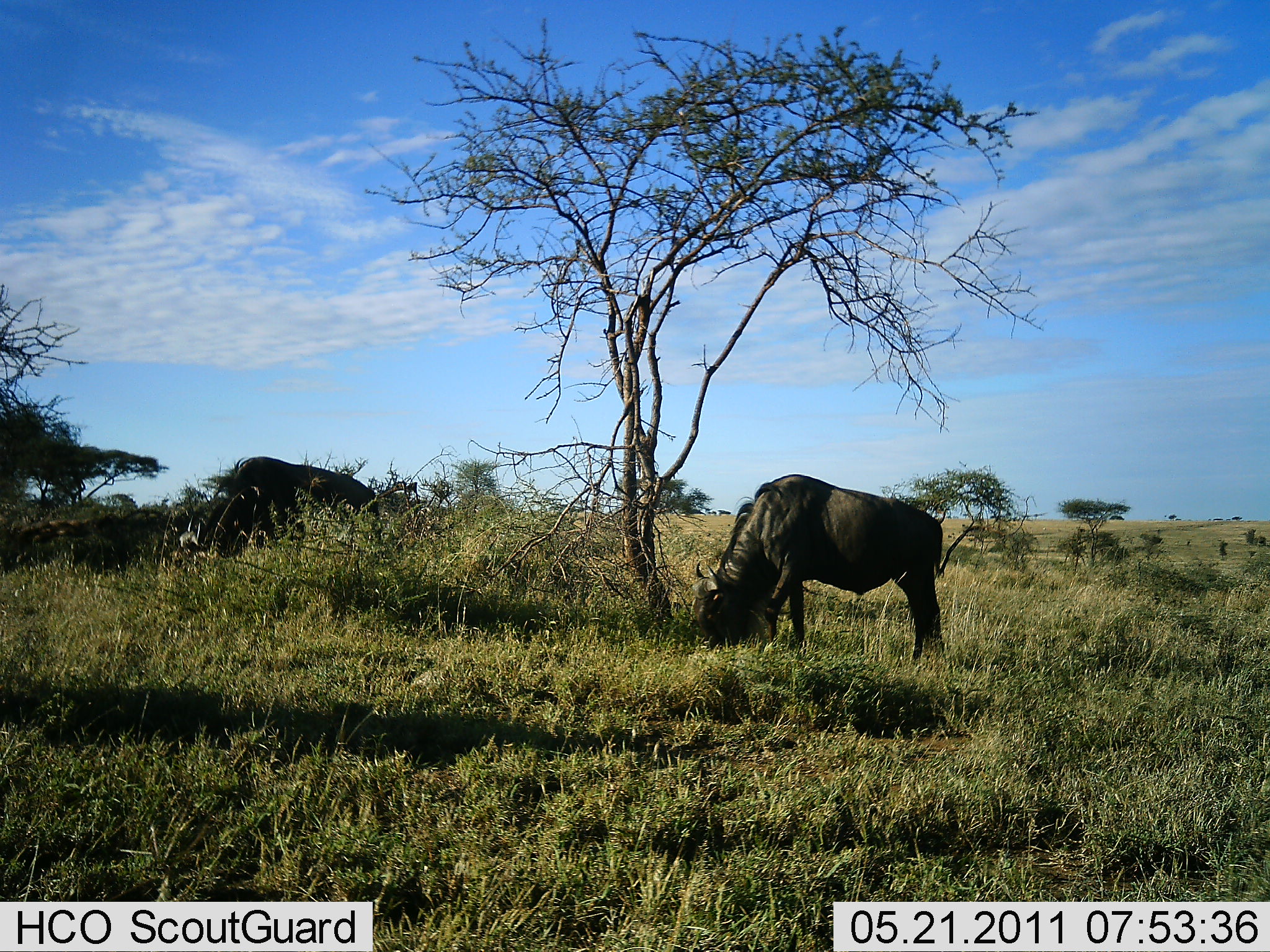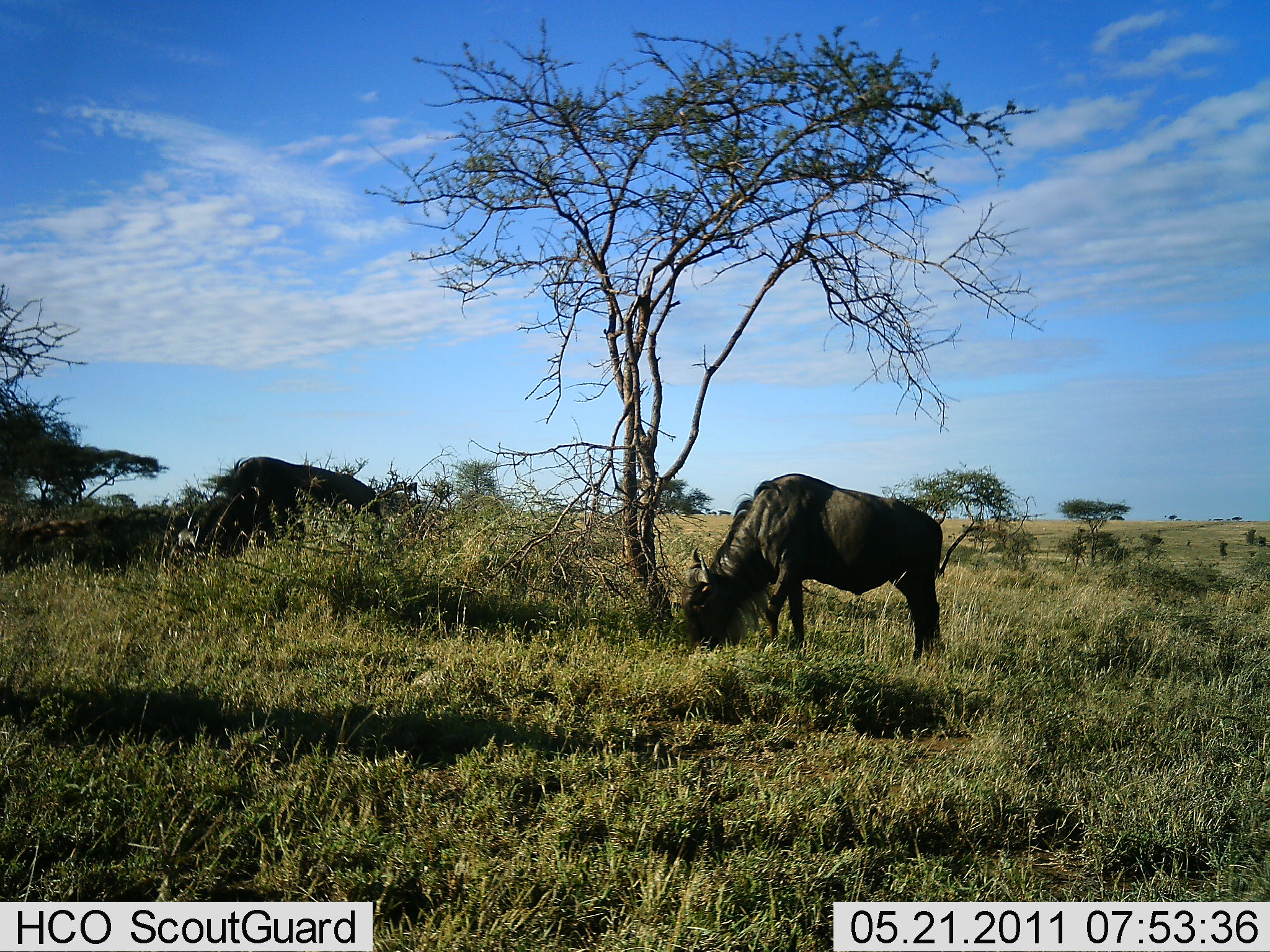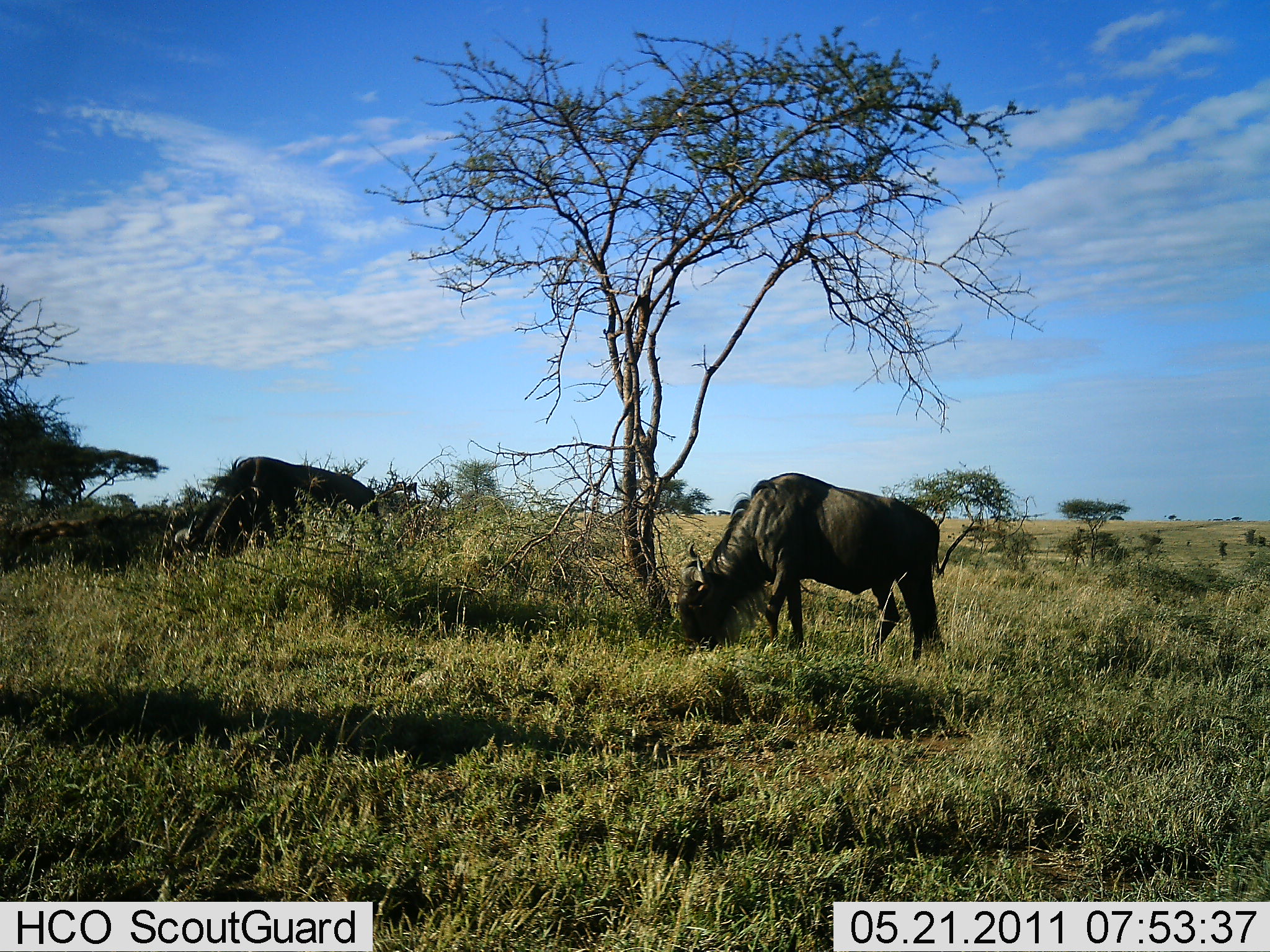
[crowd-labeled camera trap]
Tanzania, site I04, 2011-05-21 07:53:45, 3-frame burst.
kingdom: Animalia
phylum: Chordata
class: Mammalia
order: Artiodactyla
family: Bovidae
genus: Connochaetes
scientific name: Connochaetes taurinus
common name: blue wildebeest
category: wildebeest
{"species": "wildebeest (blue wildebeest) (Connochaetes taurinus)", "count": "2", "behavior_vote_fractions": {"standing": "30%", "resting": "10%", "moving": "0%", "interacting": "0%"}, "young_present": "0%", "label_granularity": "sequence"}